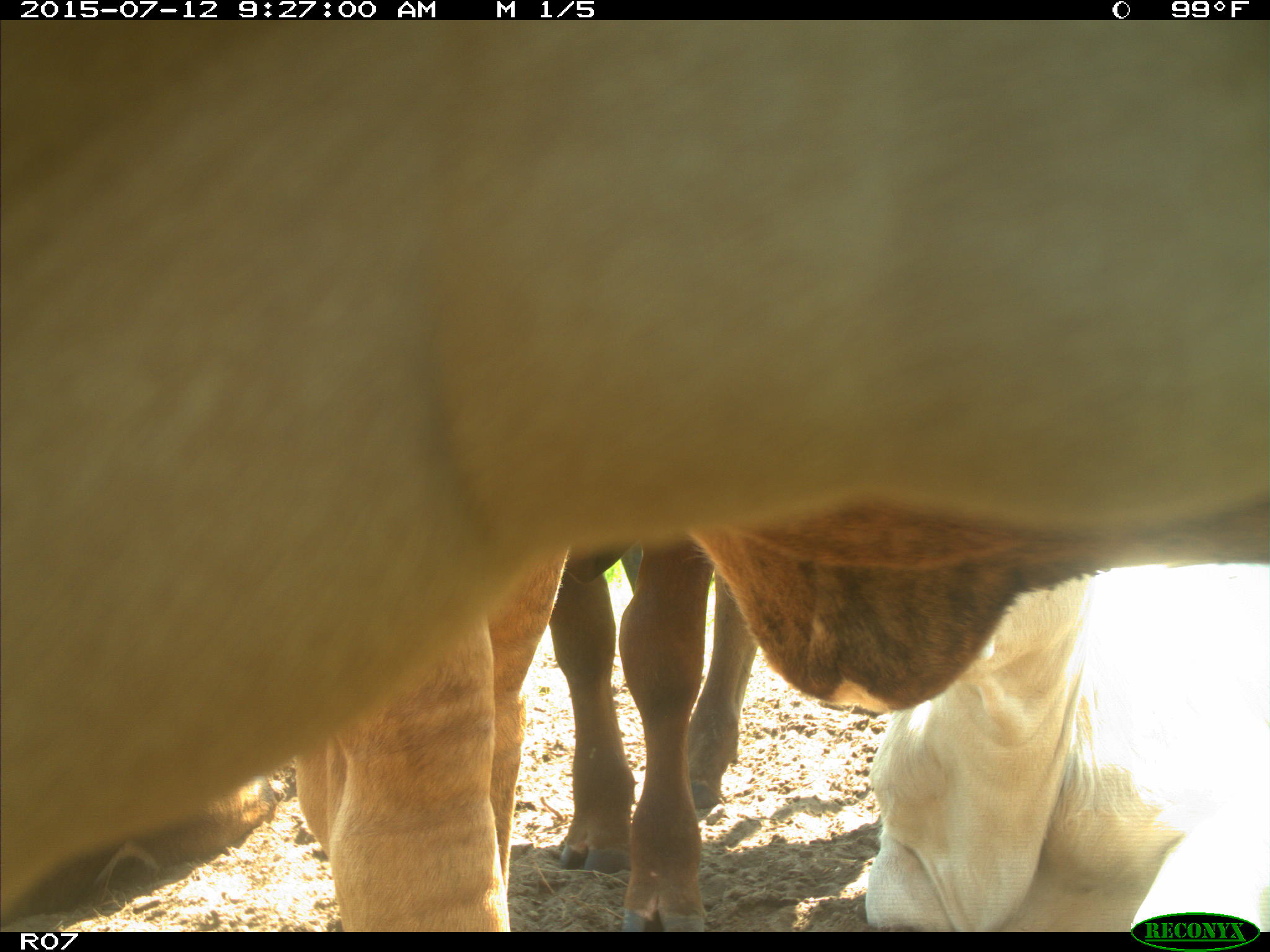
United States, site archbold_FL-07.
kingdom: Animalia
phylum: Chordata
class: Mammalia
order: Artiodactyla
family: Bovidae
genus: Bos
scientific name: Bos taurus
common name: domestic cow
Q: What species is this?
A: Bos taurus (domestic cow).